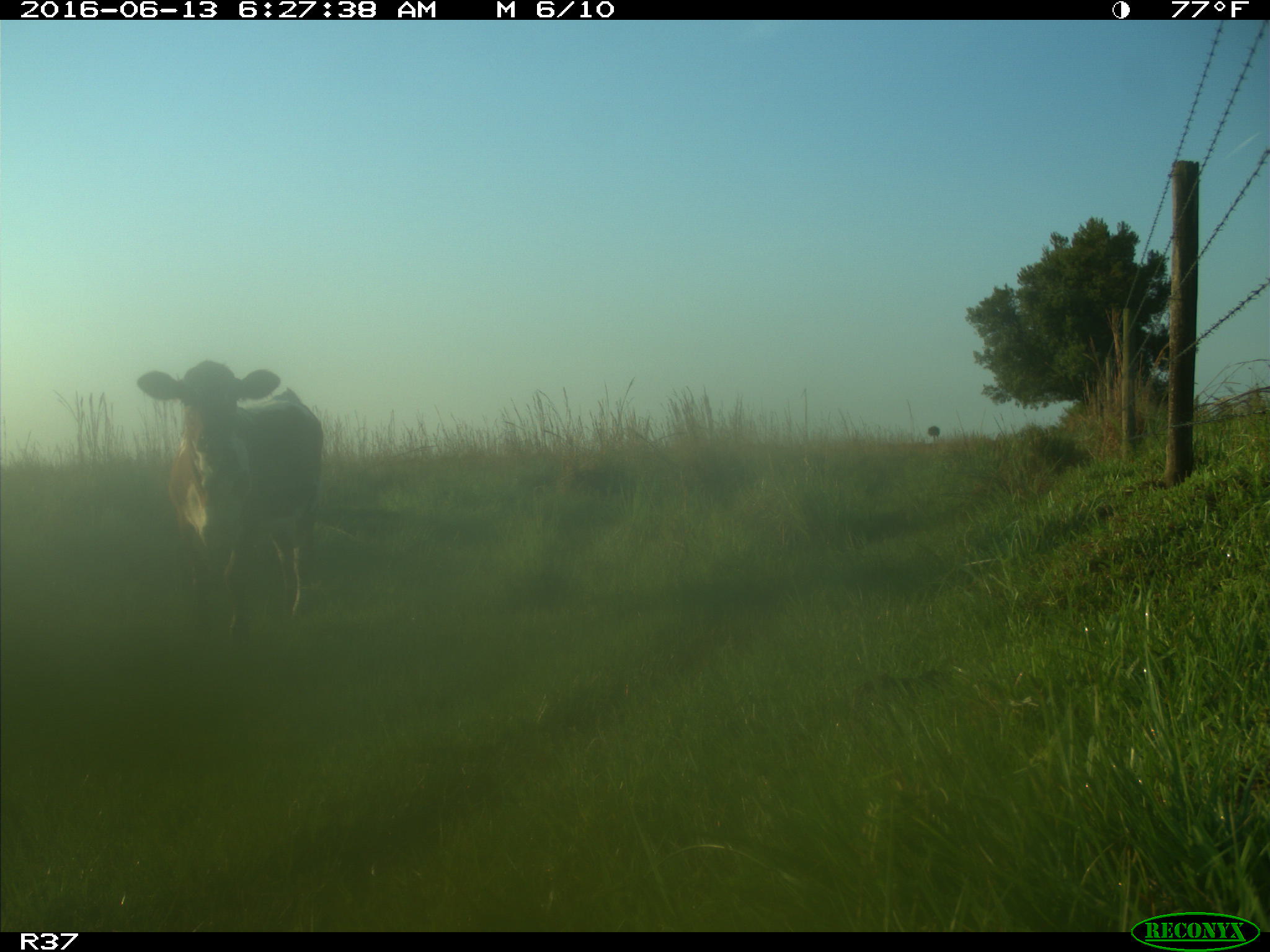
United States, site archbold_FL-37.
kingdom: Animalia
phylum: Chordata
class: Mammalia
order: Artiodactyla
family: Bovidae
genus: Bos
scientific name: Bos taurus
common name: domestic cow